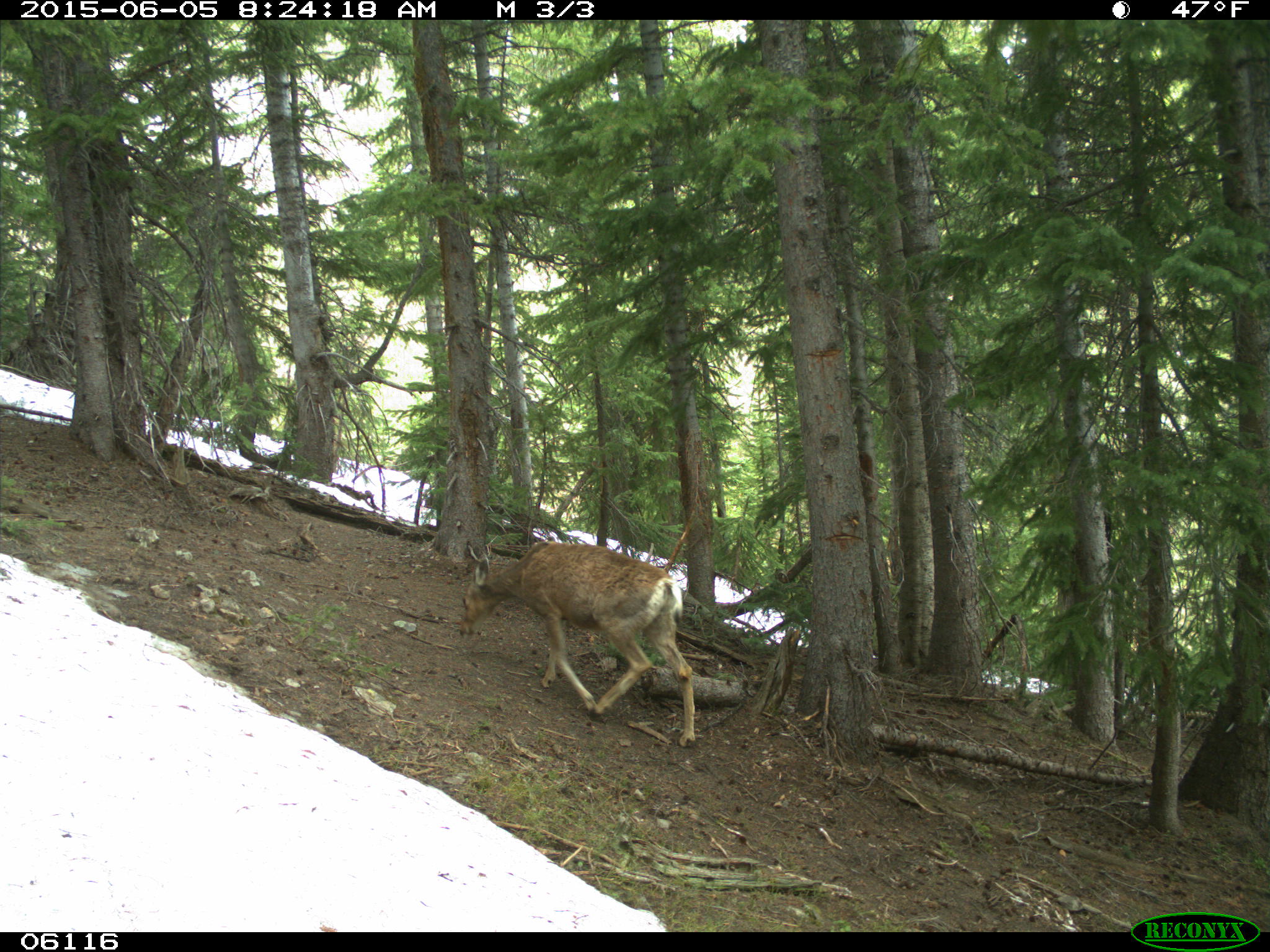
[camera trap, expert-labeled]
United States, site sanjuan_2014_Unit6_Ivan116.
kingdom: Animalia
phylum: Chordata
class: Mammalia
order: Artiodactyla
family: Cervidae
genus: Odocoileus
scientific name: Odocoileus hemionus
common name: mule deer